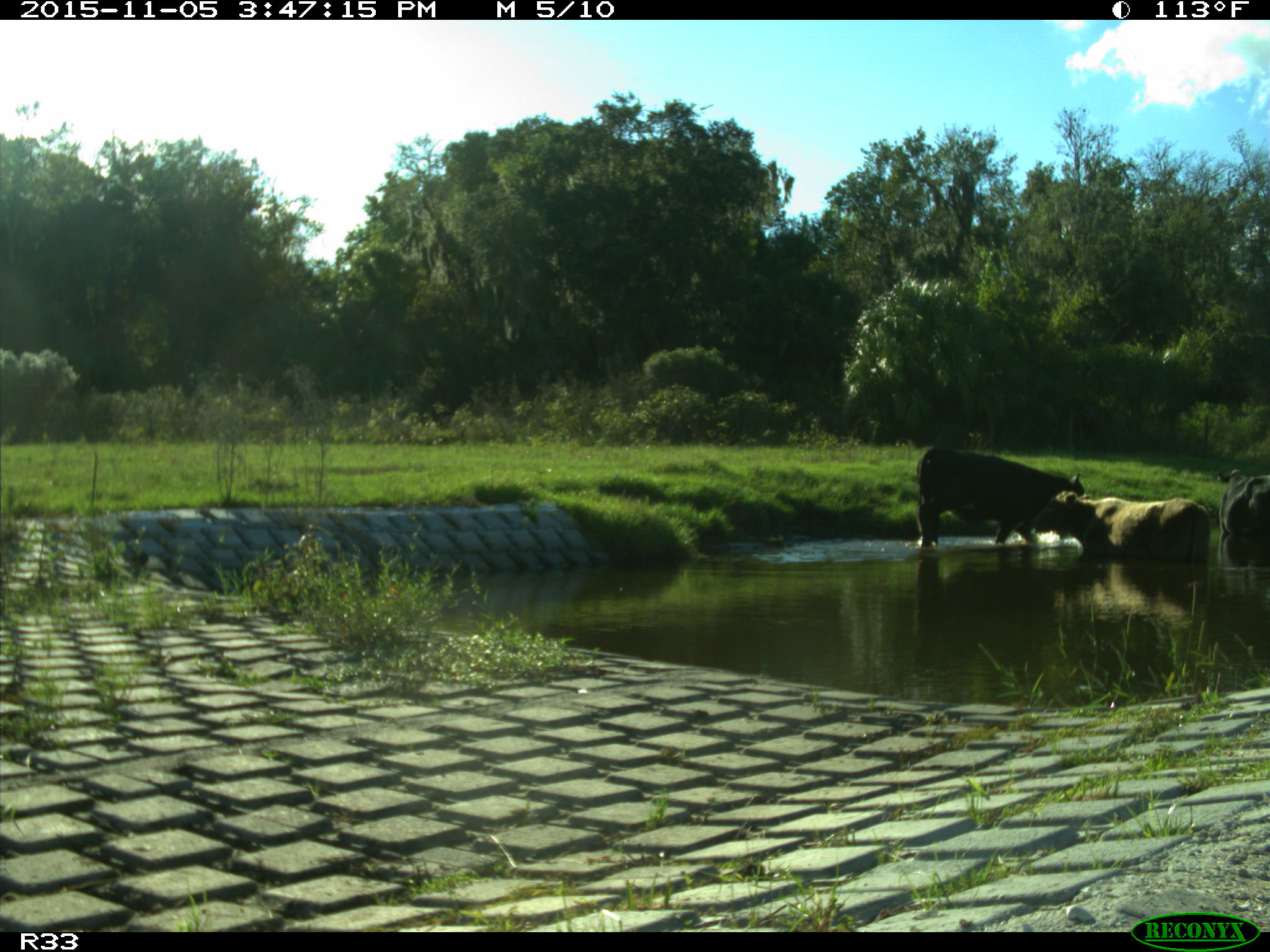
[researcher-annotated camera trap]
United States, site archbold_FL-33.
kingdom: Animalia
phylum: Chordata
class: Mammalia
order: Artiodactyla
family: Bovidae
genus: Bos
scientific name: Bos taurus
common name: domestic cow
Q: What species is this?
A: Bos taurus (domestic cow).